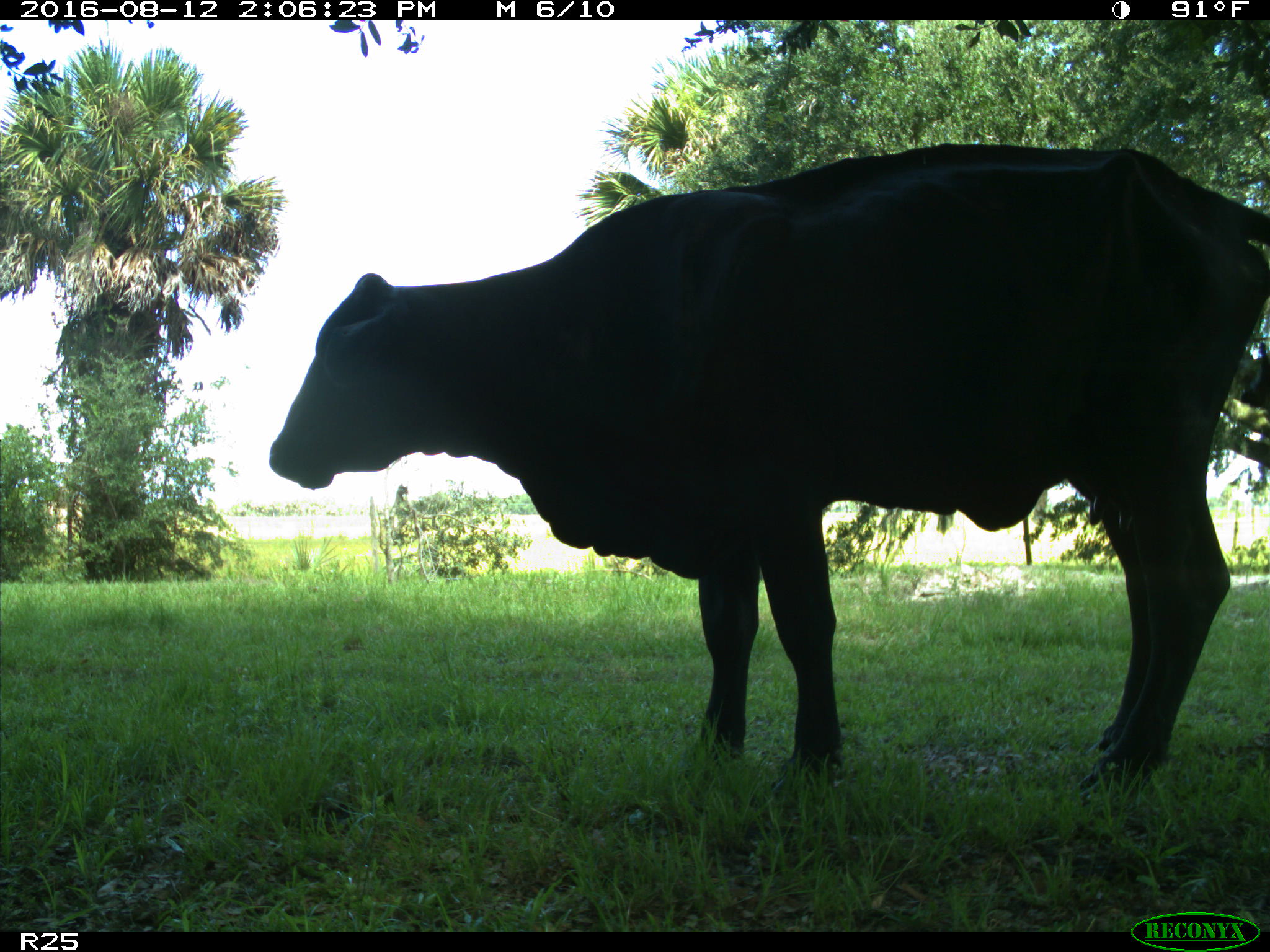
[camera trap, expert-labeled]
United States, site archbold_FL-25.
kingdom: Animalia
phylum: Chordata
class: Mammalia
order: Artiodactyla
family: Bovidae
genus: Bos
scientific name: Bos taurus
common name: domestic cow